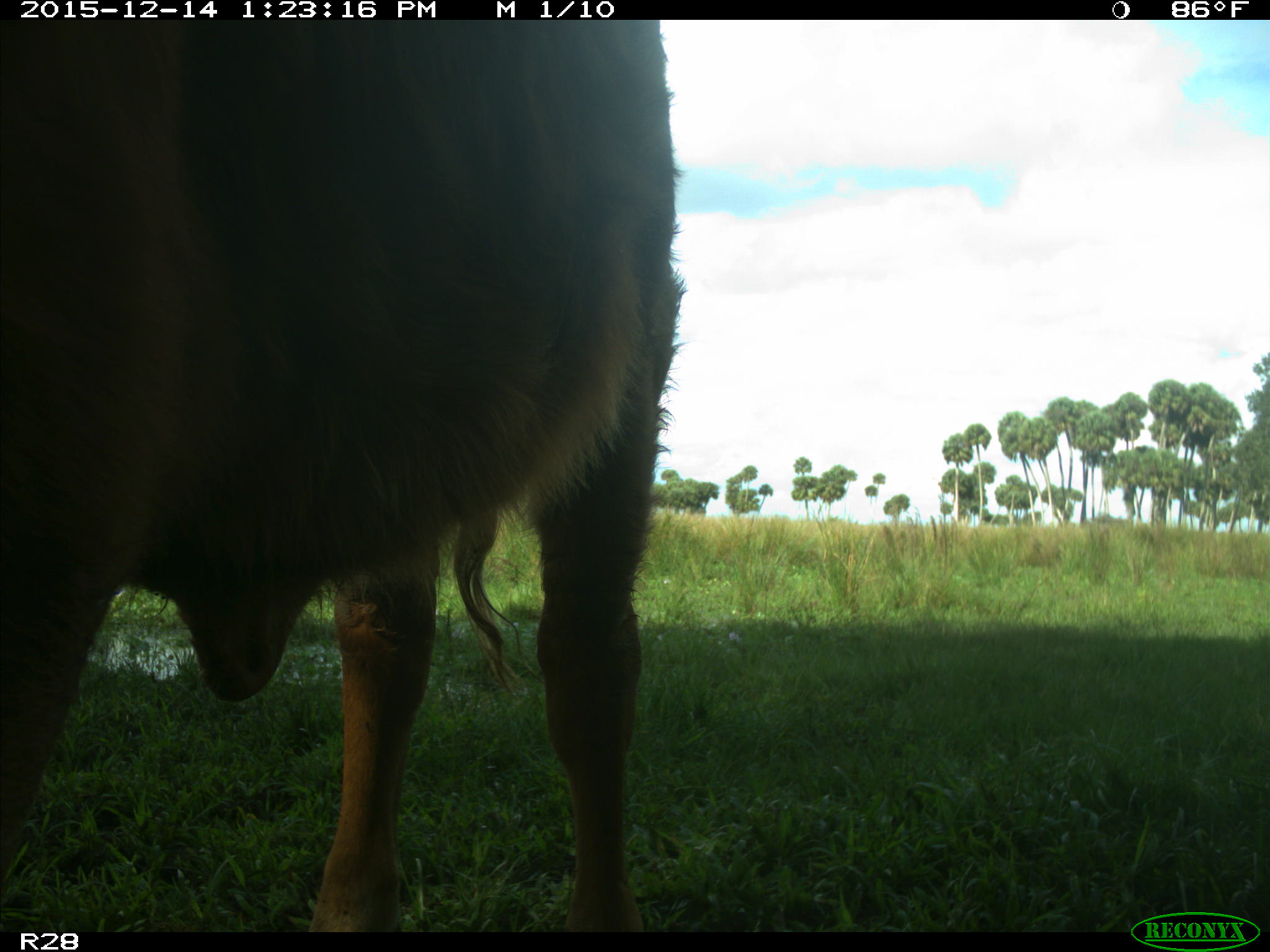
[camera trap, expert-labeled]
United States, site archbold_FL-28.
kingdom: Animalia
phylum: Chordata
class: Mammalia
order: Artiodactyla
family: Bovidae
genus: Bos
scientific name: Bos taurus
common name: domestic cow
Bos taurus (domestic cow).